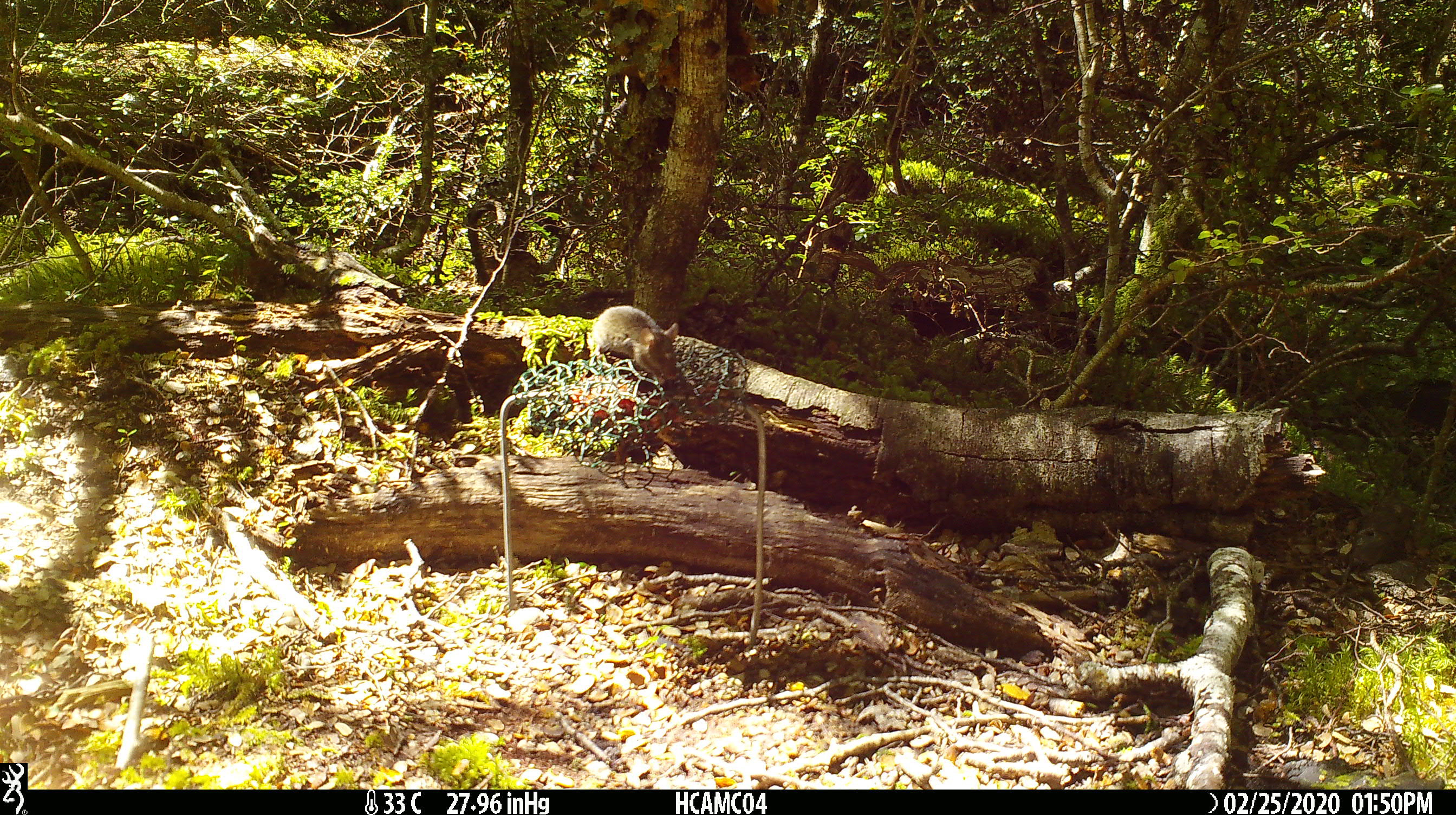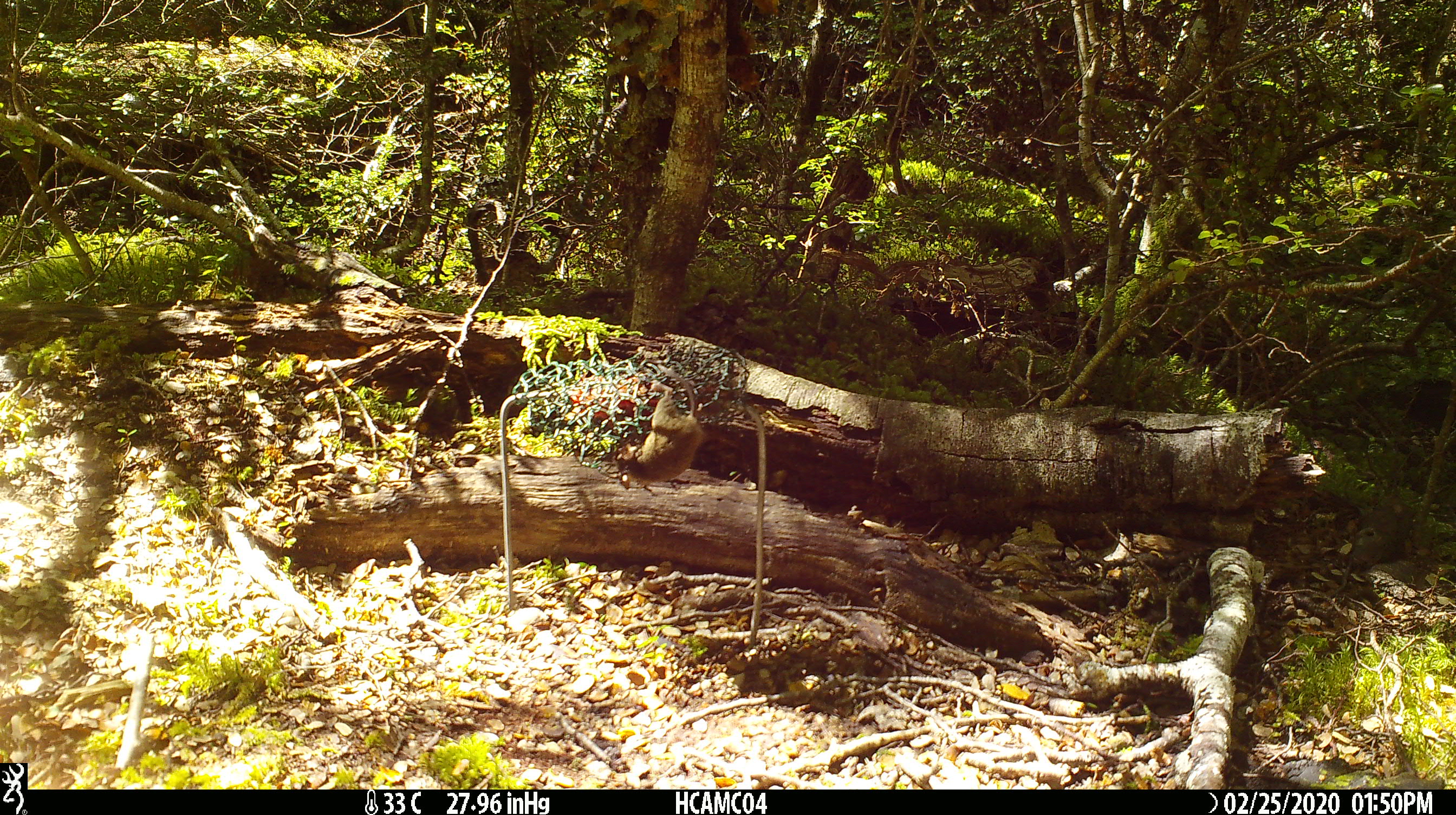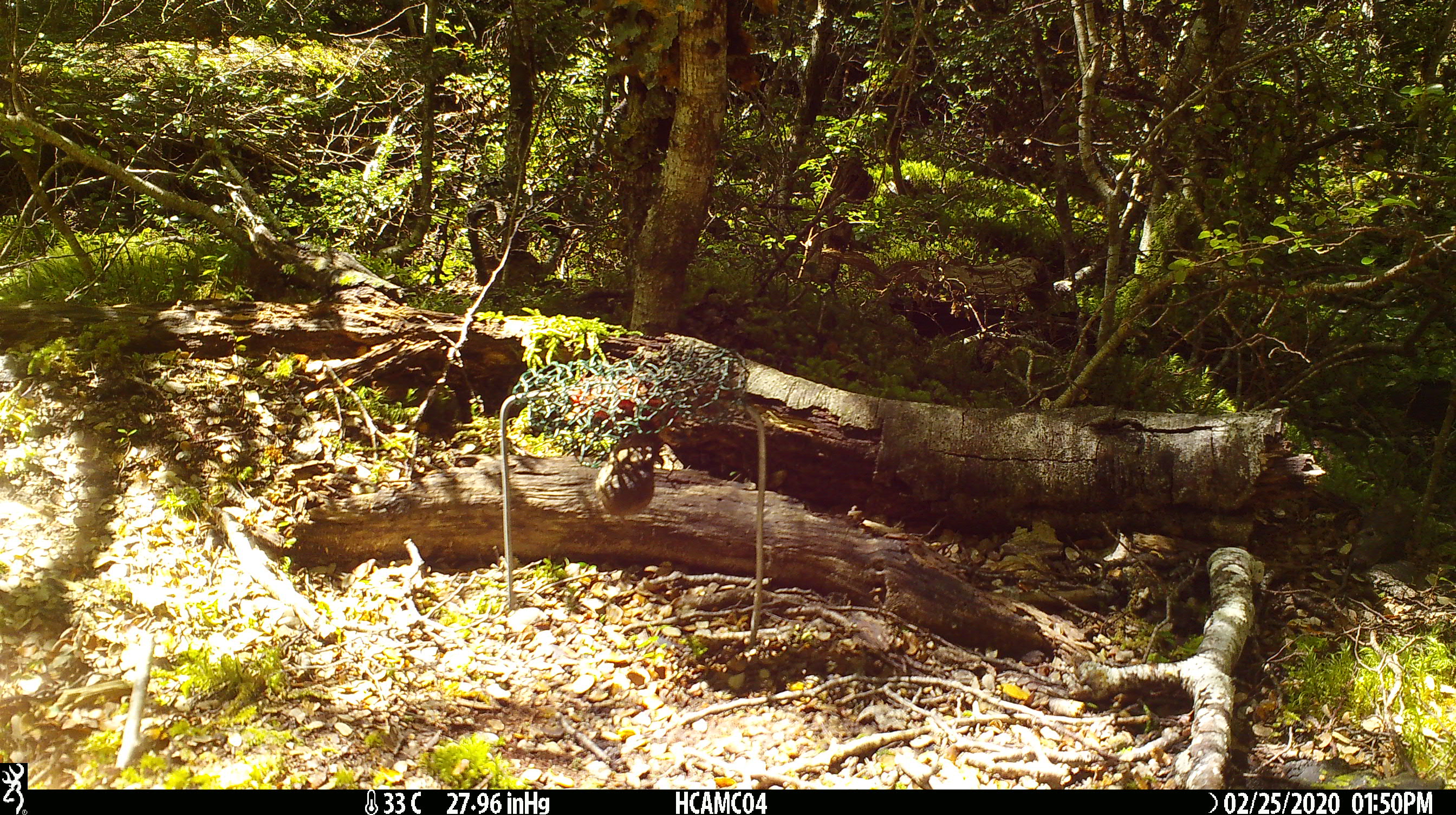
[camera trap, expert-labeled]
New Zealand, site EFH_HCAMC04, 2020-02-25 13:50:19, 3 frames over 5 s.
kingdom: Animalia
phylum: Chordata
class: Mammalia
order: Rodentia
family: Muridae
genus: Mus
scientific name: Mus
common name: mouse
Mouse (Mus).